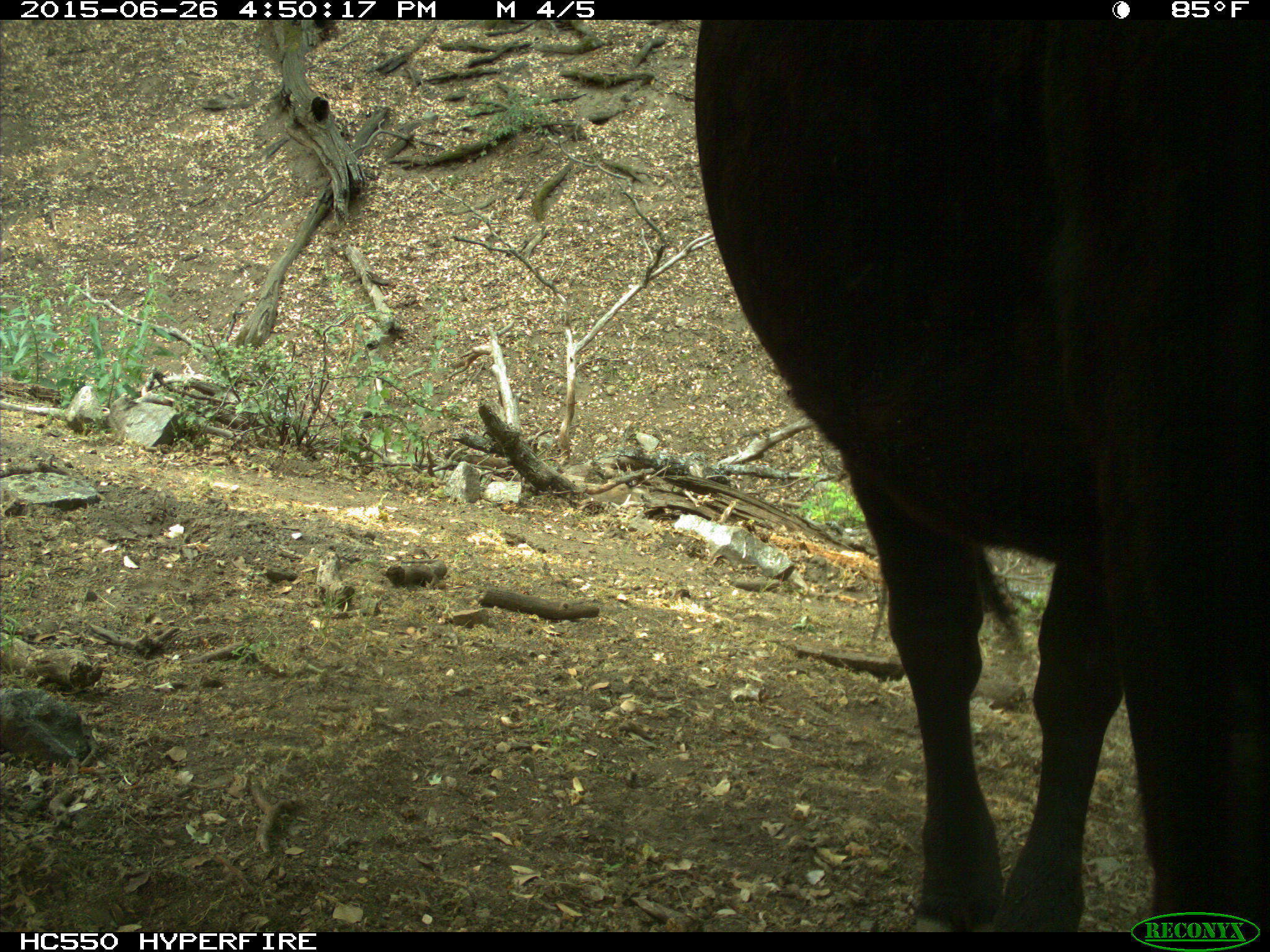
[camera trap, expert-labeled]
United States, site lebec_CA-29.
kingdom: Animalia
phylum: Chordata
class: Mammalia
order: Artiodactyla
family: Bovidae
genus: Bos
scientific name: Bos taurus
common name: domestic cow